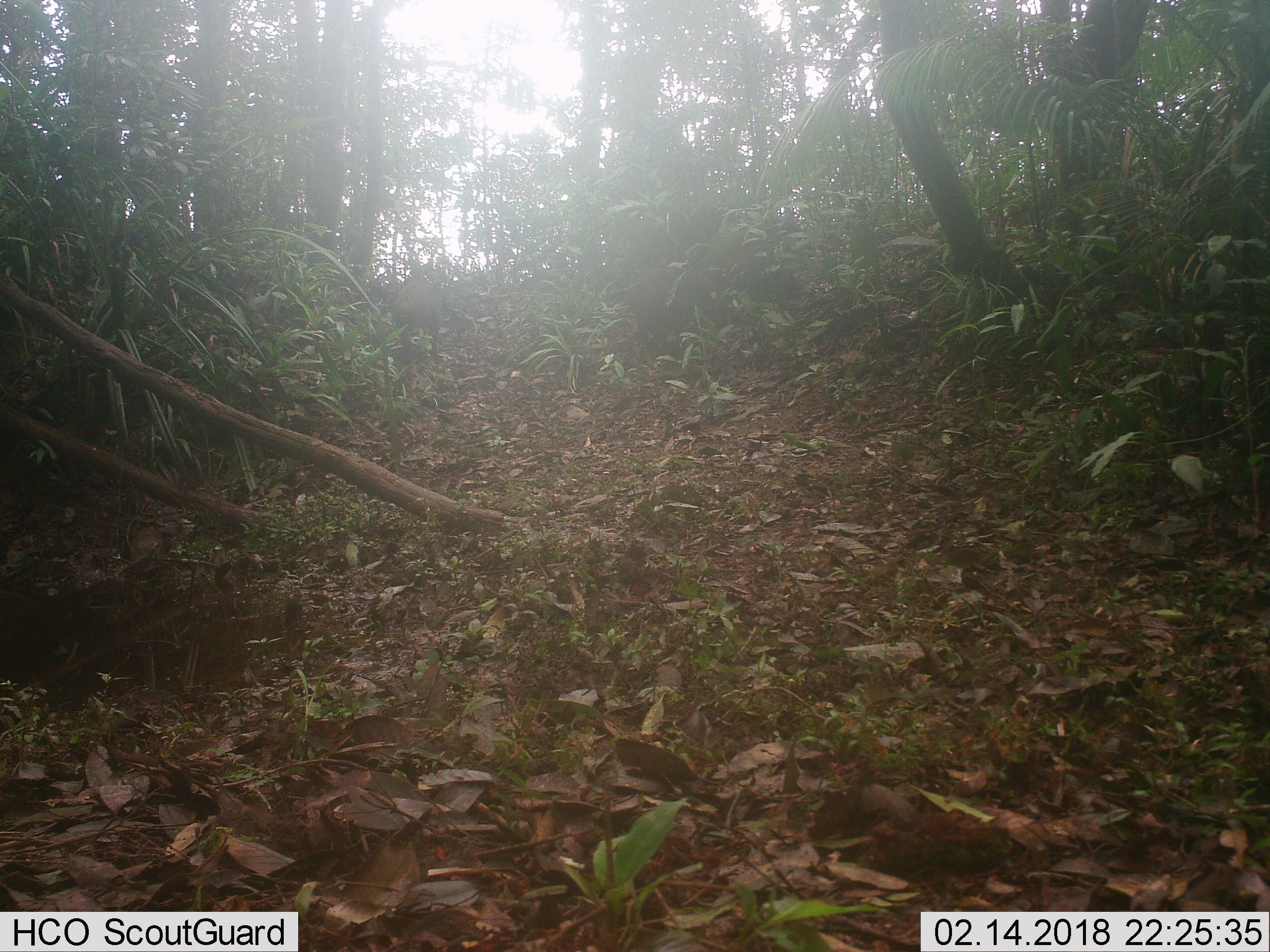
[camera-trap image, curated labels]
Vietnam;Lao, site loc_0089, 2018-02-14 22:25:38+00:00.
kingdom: Animalia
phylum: Chordata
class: Mammalia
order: Artiodactyla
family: Suidae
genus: Sus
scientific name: Sus scrofa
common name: eurasian wild pig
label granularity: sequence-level